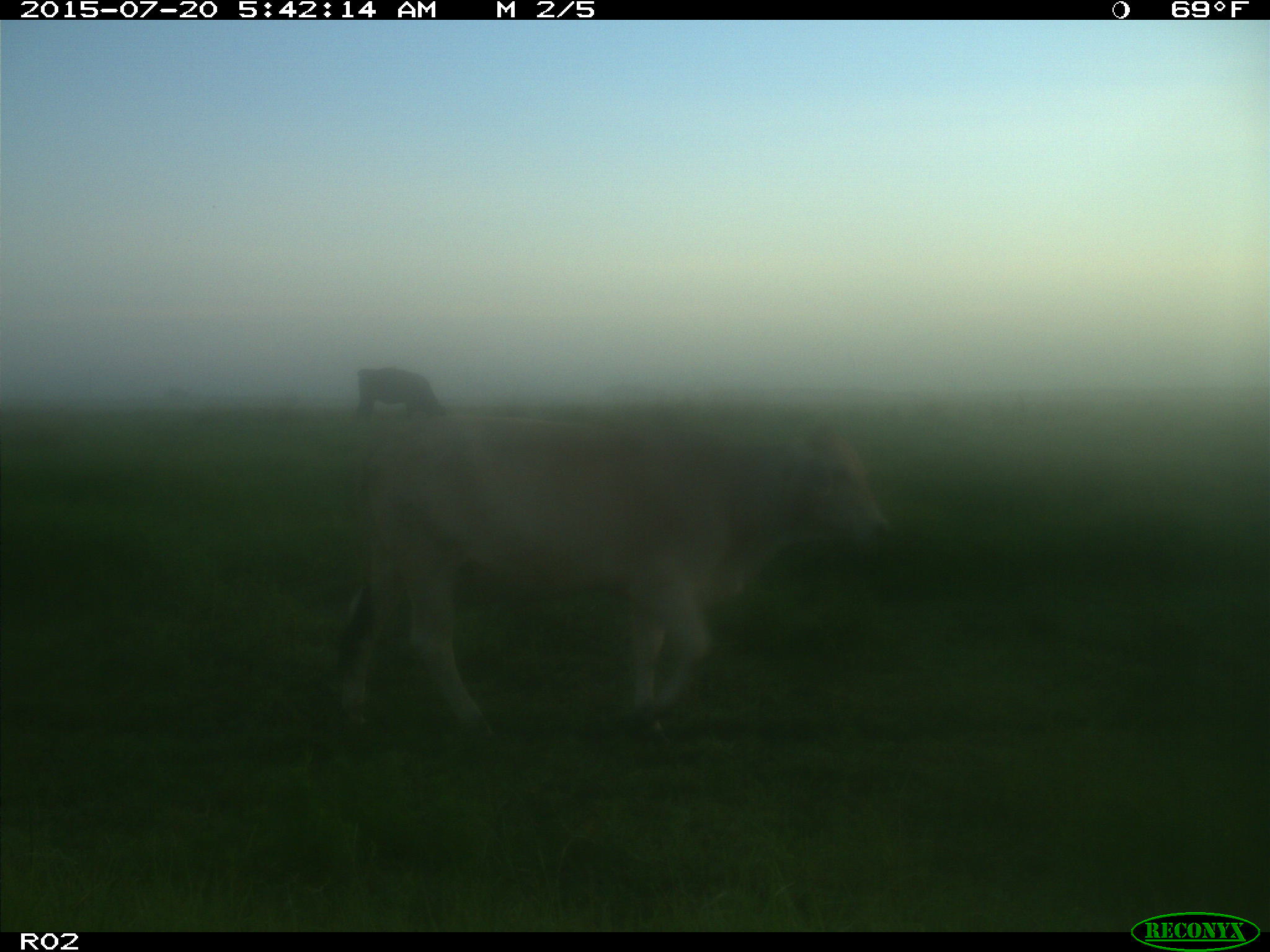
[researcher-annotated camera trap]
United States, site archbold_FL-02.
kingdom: Animalia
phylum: Chordata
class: Mammalia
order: Artiodactyla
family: Bovidae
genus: Bos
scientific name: Bos taurus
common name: domestic cow